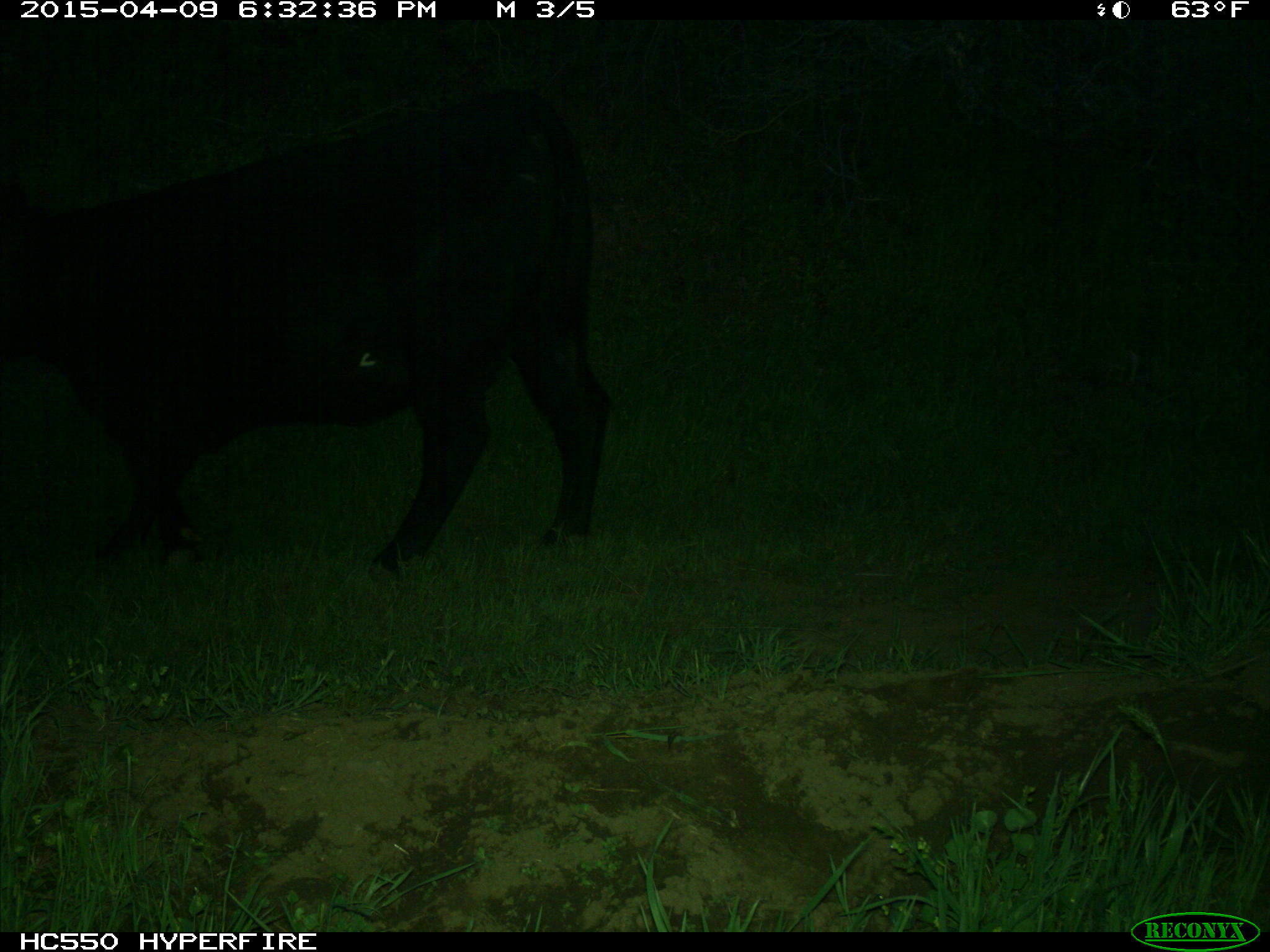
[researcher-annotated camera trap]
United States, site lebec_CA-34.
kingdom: Animalia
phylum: Chordata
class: Mammalia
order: Artiodactyla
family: Bovidae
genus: Bos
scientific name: Bos taurus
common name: domestic cow